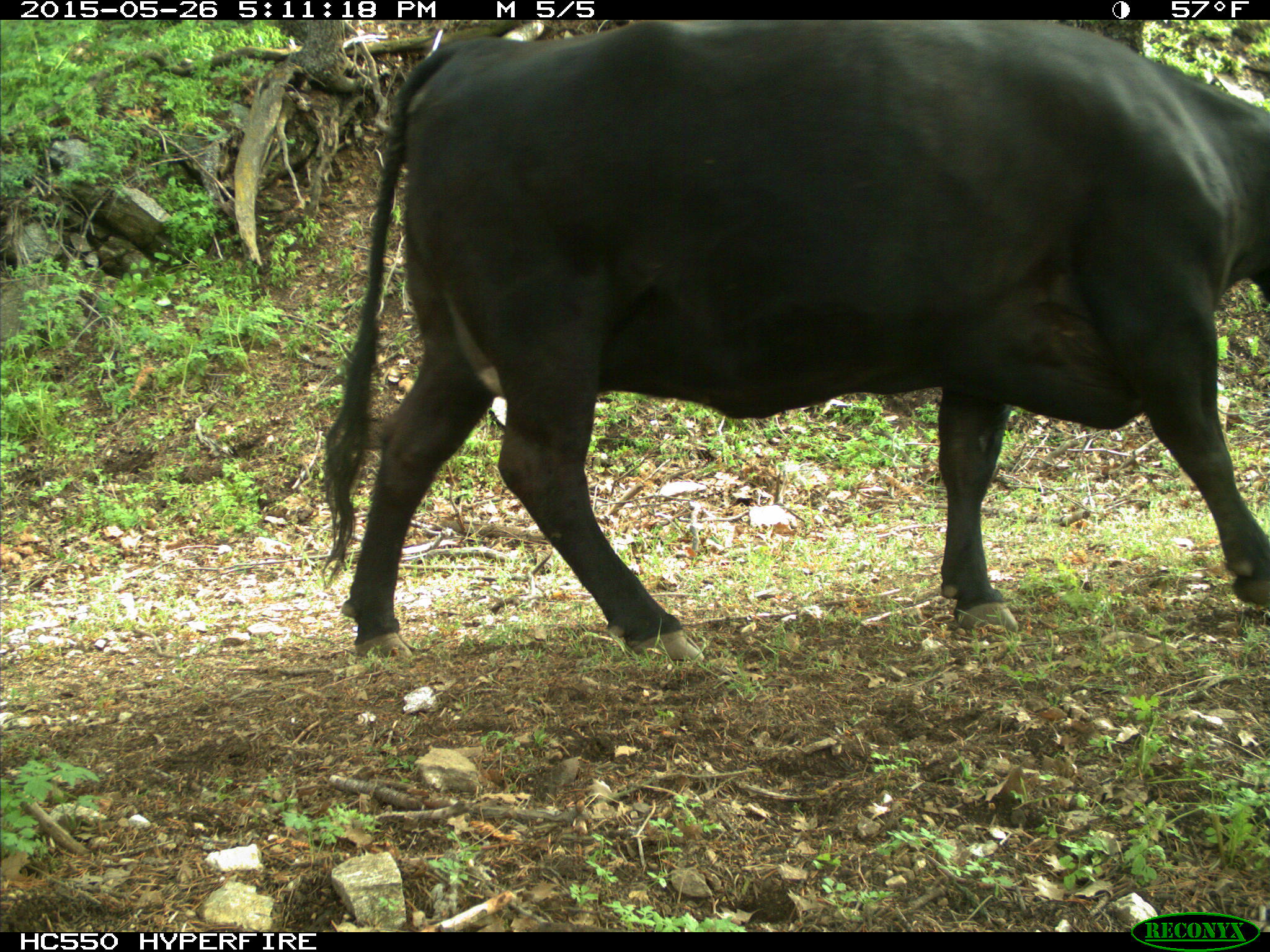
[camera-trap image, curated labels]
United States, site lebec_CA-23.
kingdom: Animalia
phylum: Chordata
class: Mammalia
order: Artiodactyla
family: Bovidae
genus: Bos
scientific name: Bos taurus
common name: domestic cow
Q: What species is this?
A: Bos taurus (domestic cow).